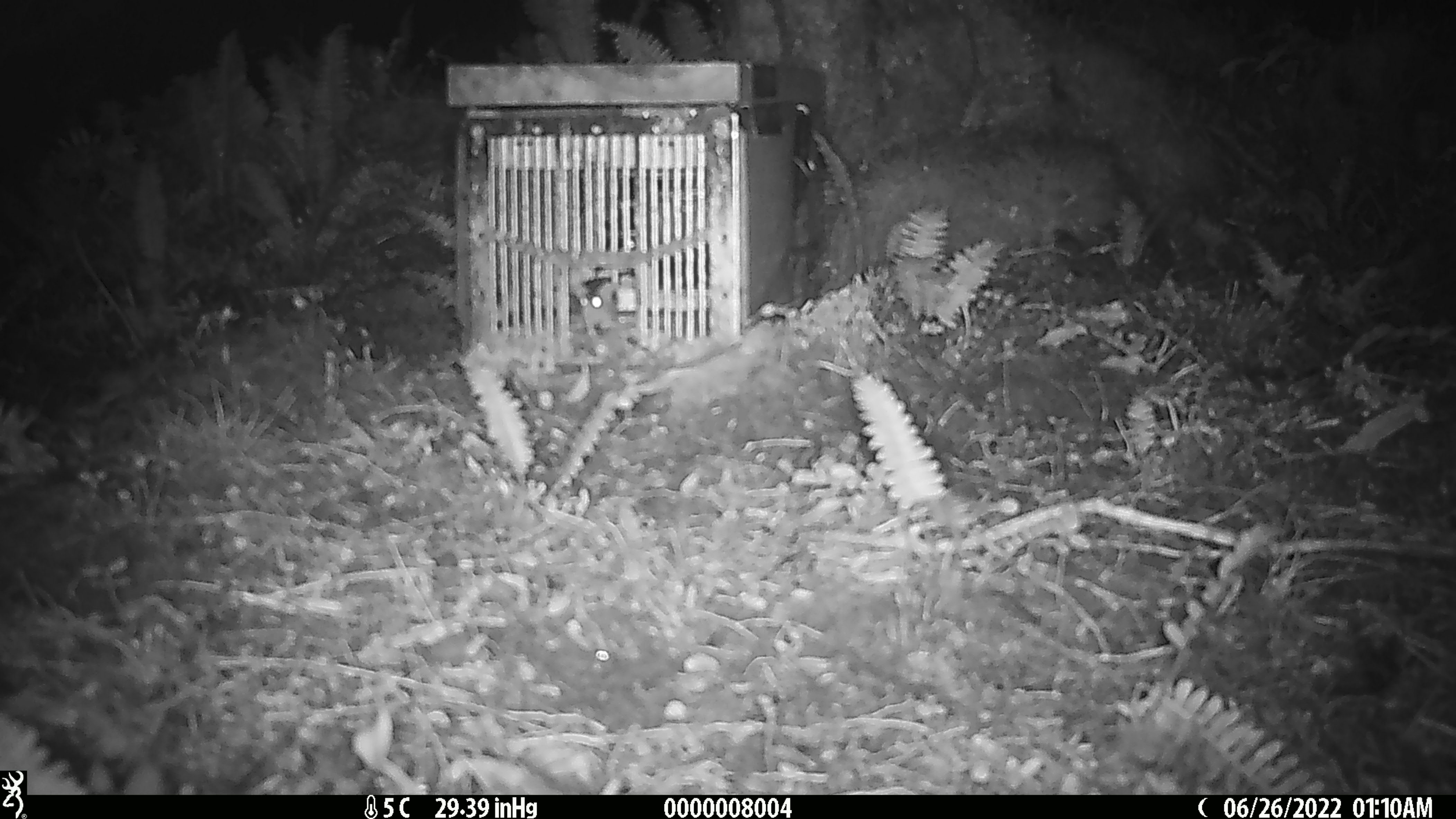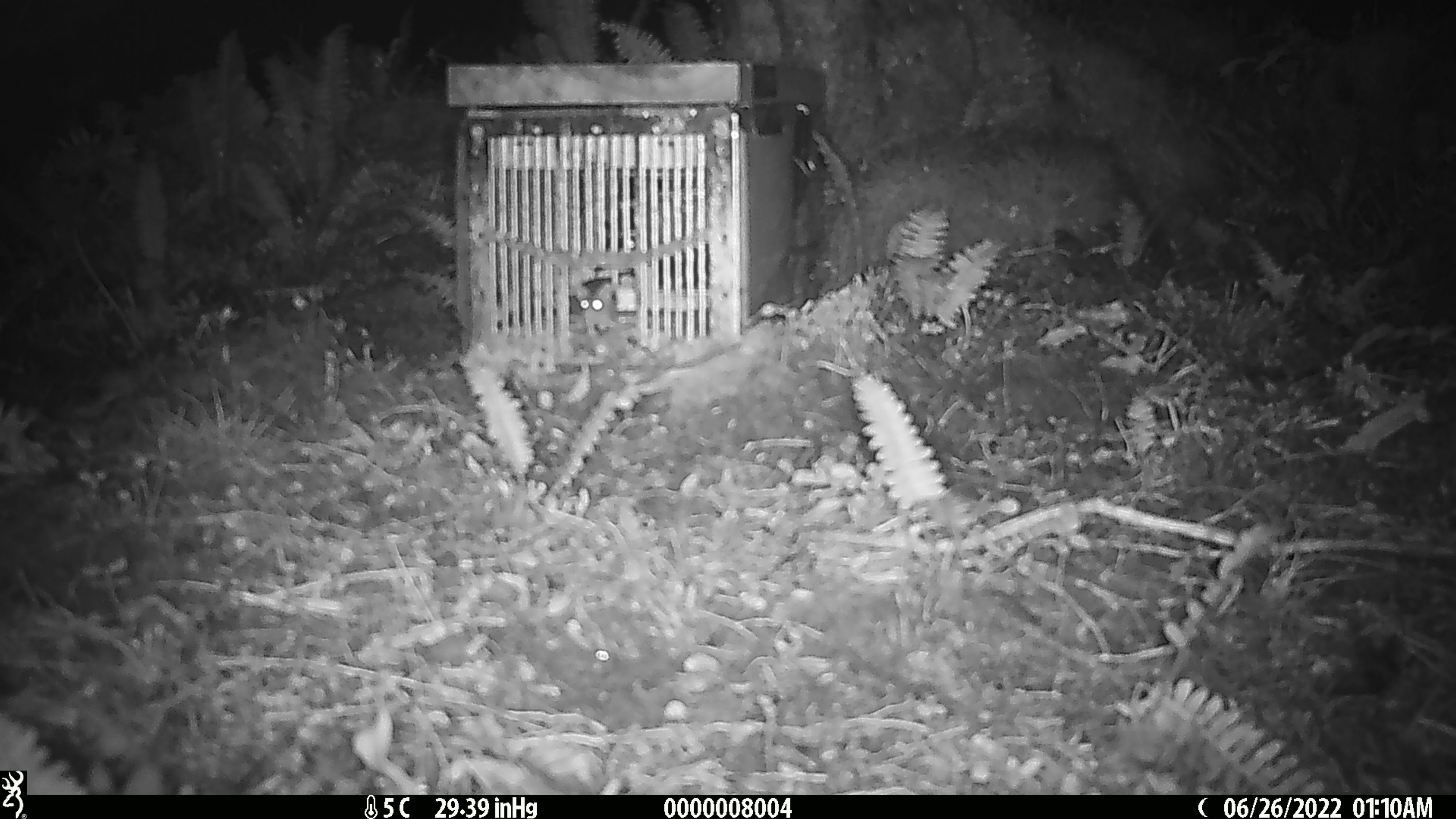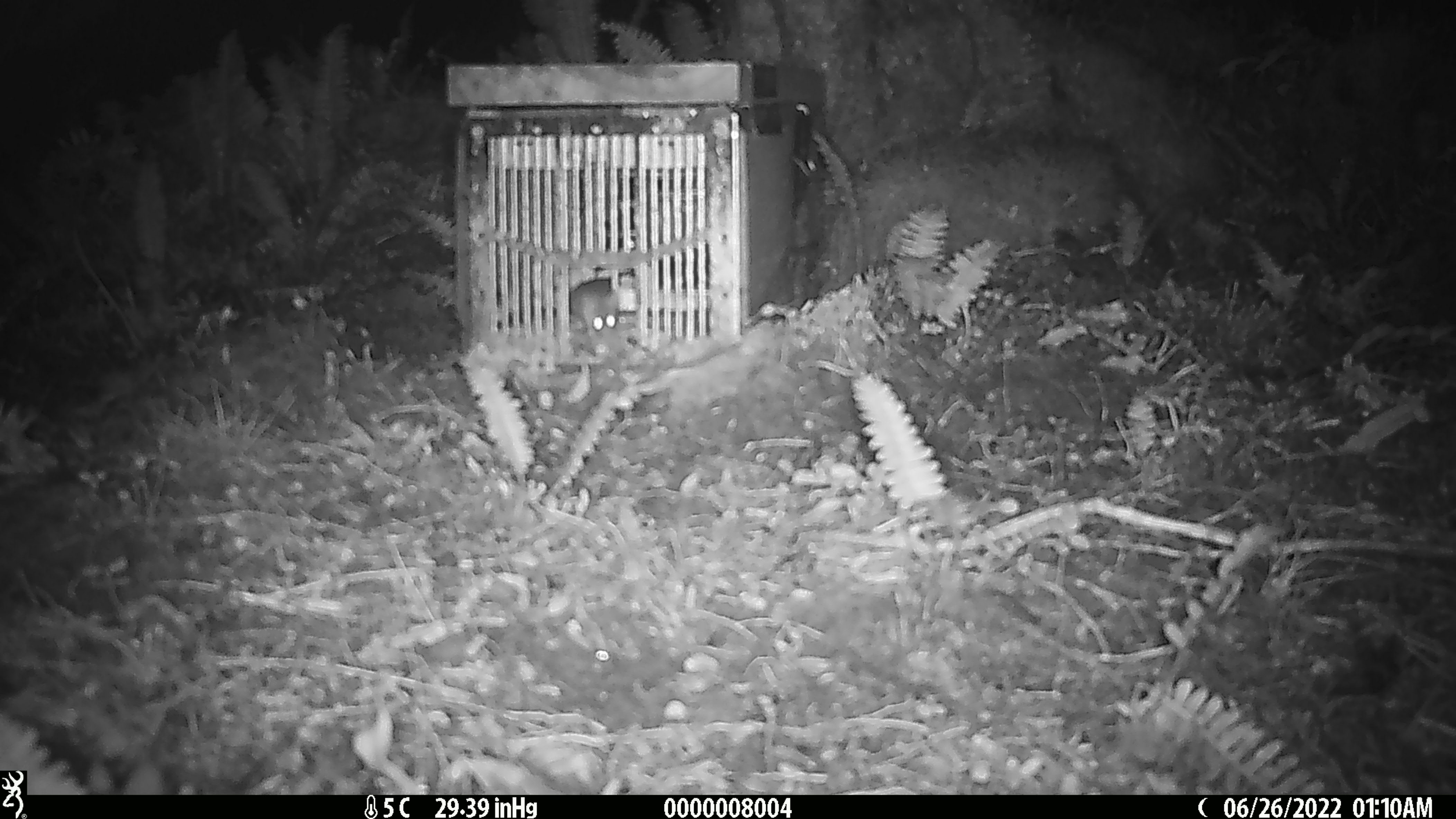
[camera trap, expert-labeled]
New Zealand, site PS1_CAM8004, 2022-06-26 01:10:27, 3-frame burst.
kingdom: Animalia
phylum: Chordata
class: Mammalia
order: Rodentia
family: Muridae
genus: Mus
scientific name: Mus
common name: mouse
Mouse (Mus).